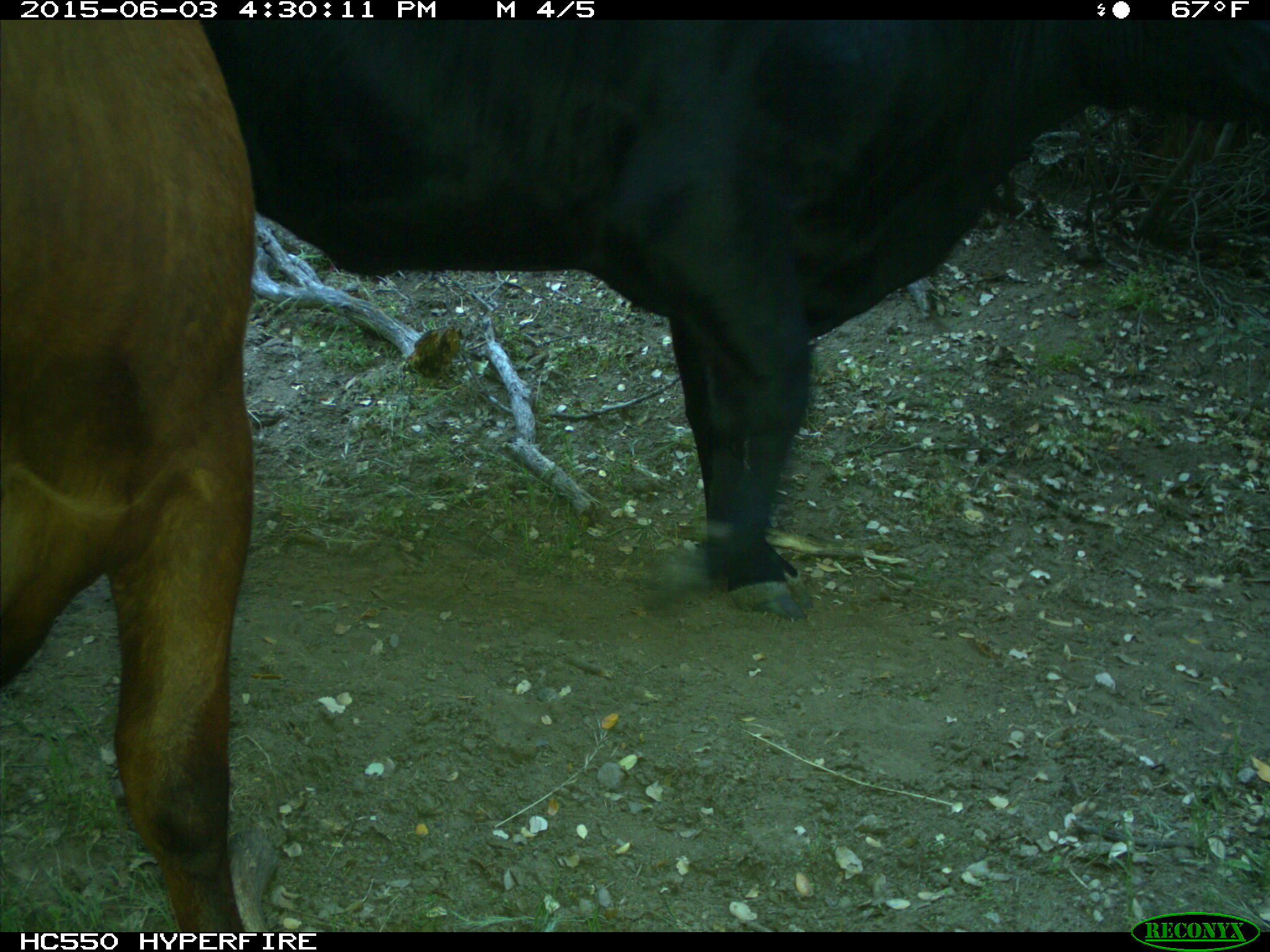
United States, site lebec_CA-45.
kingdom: Animalia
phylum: Chordata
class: Mammalia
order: Artiodactyla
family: Bovidae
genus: Bos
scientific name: Bos taurus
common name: domestic cow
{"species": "Bos taurus (domestic cow)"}